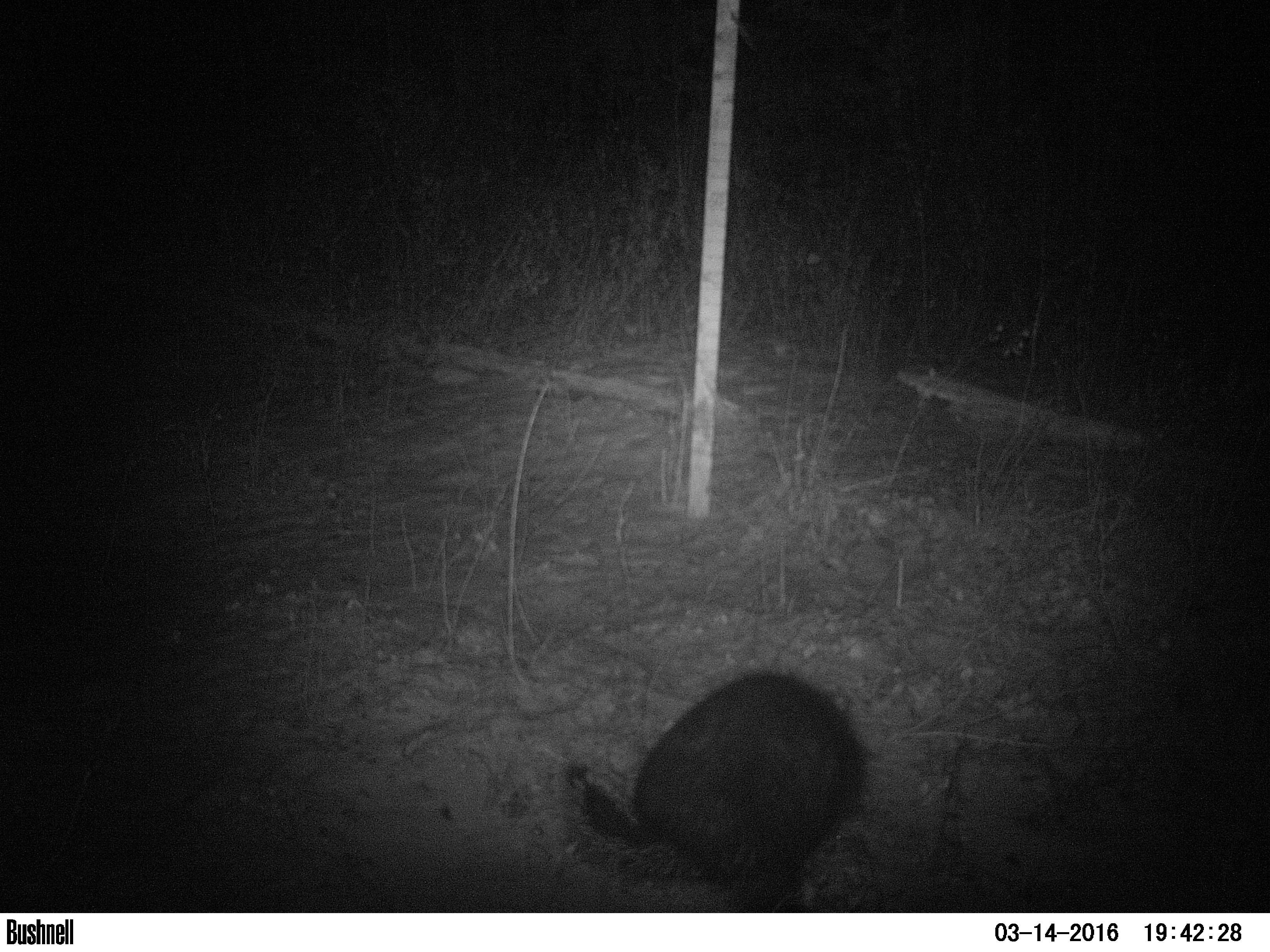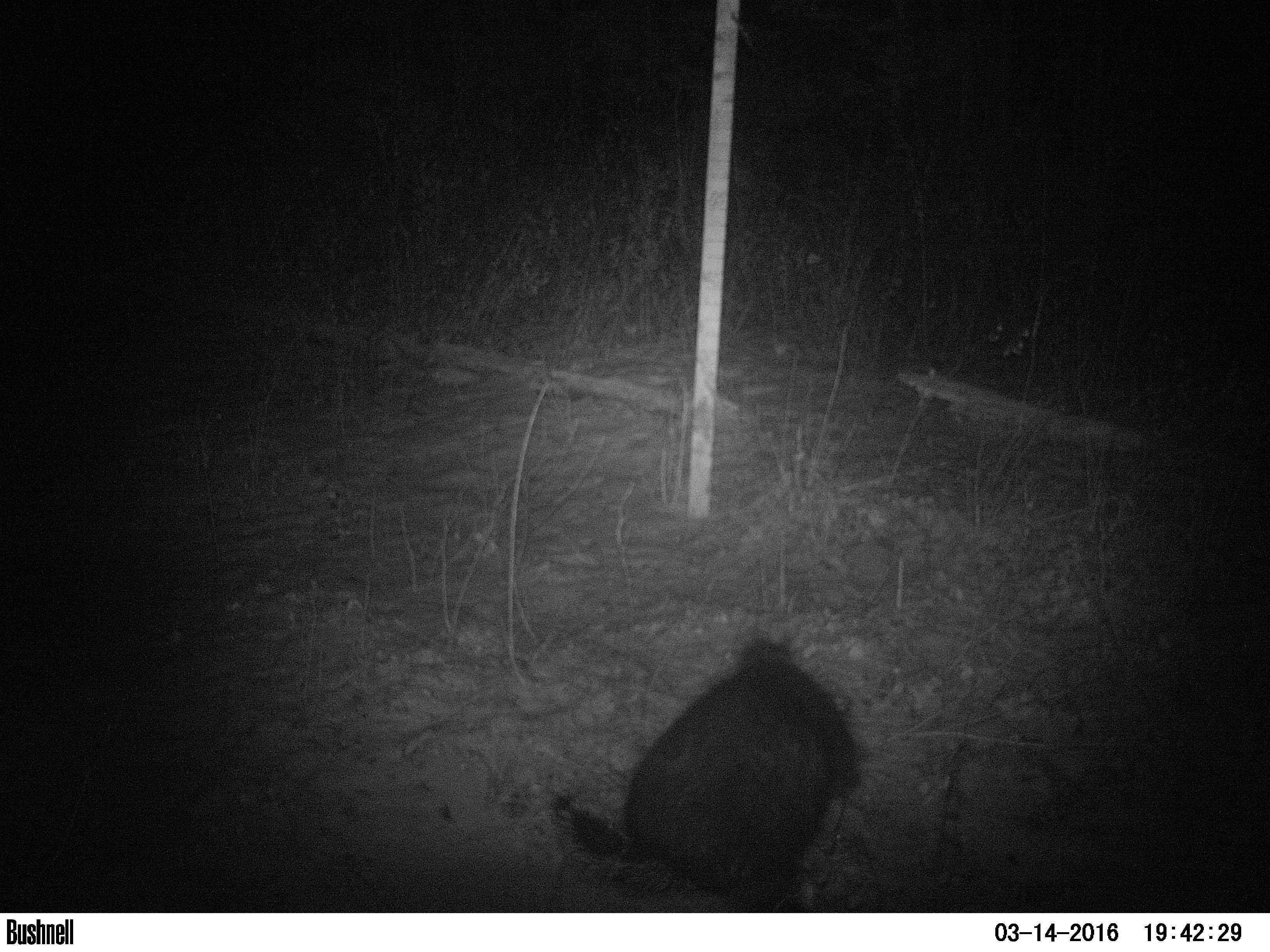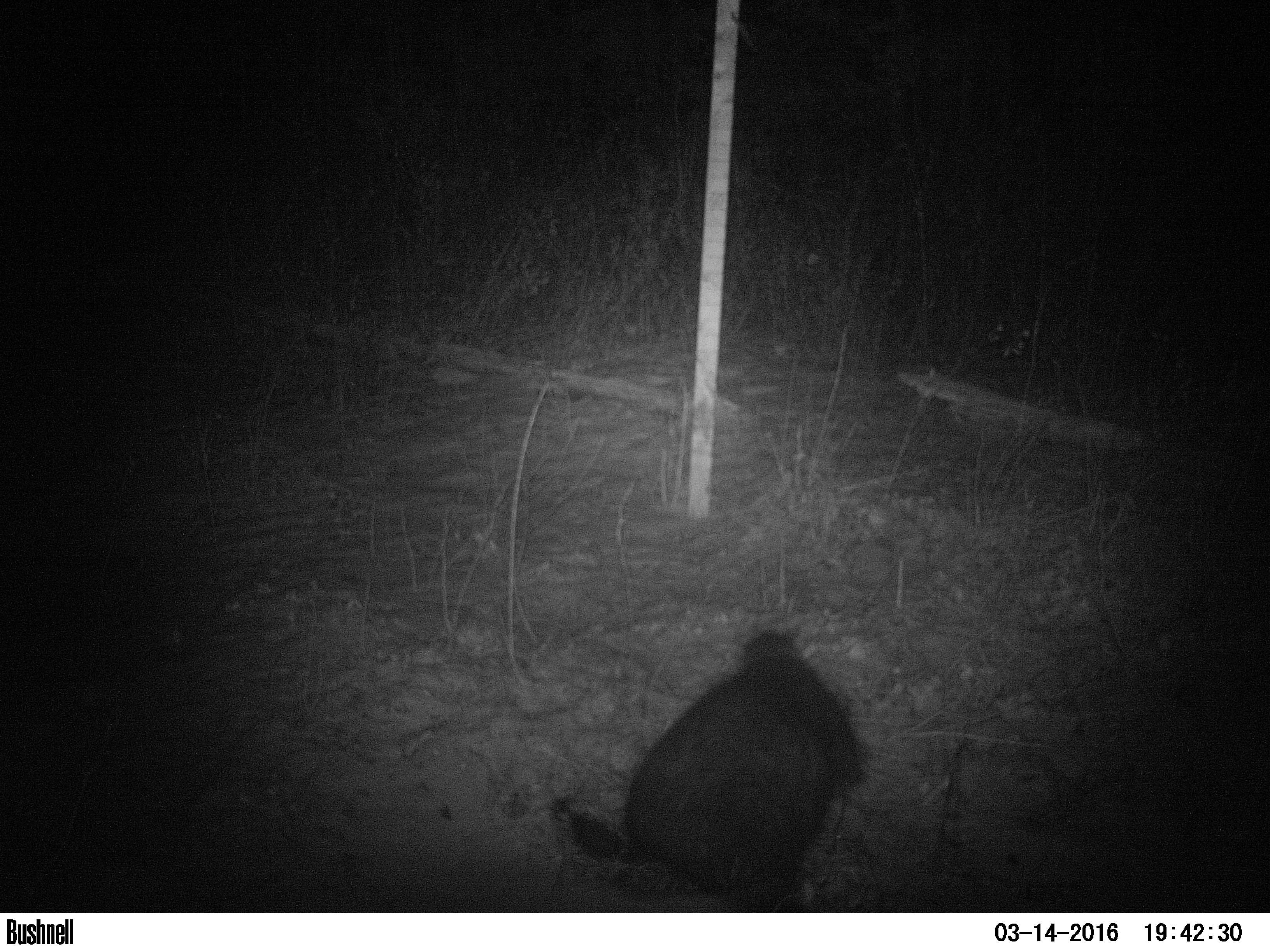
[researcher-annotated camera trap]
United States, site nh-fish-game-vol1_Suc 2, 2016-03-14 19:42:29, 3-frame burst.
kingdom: Animalia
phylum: Chordata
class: Mammalia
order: Rodentia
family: Erethizontidae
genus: Erethizon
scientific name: Erethizon dorsatum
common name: porcupine